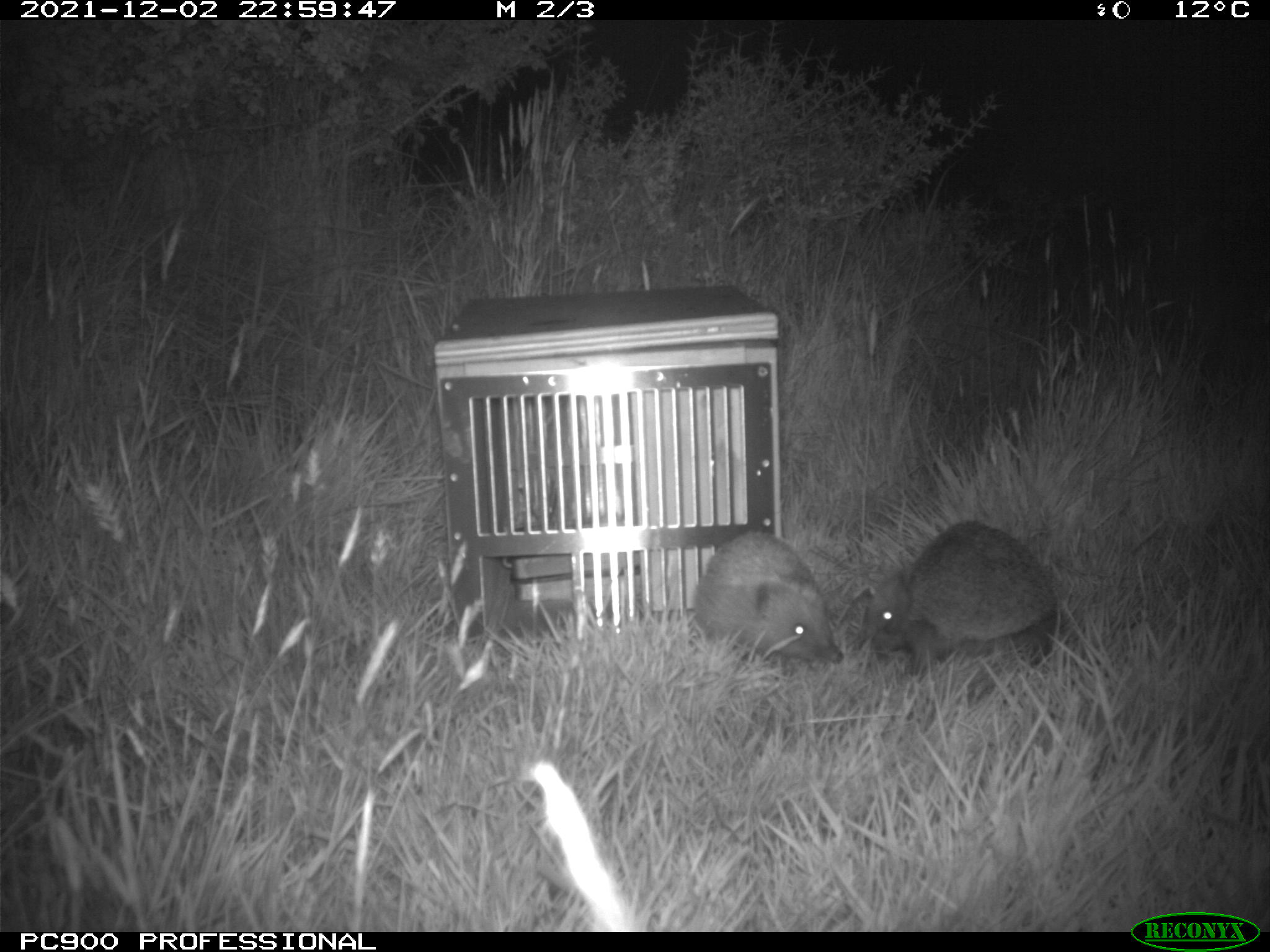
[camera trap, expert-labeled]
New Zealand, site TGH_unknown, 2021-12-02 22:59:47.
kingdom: Animalia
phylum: Chordata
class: Mammalia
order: Eulipotyphla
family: Erinaceidae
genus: Erinaceus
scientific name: Erinaceus europaeus europaeus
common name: european hedgehog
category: hedgehog